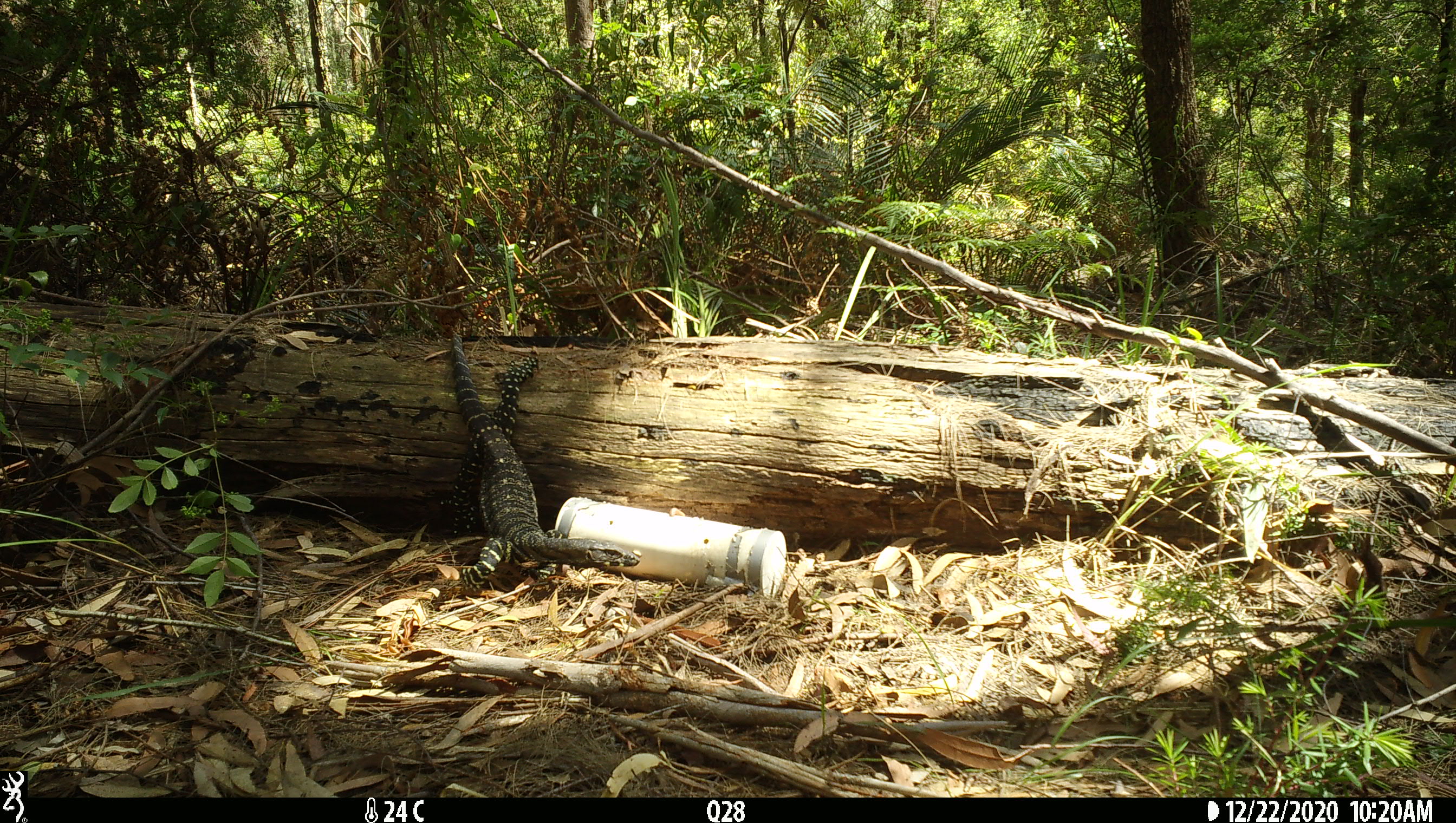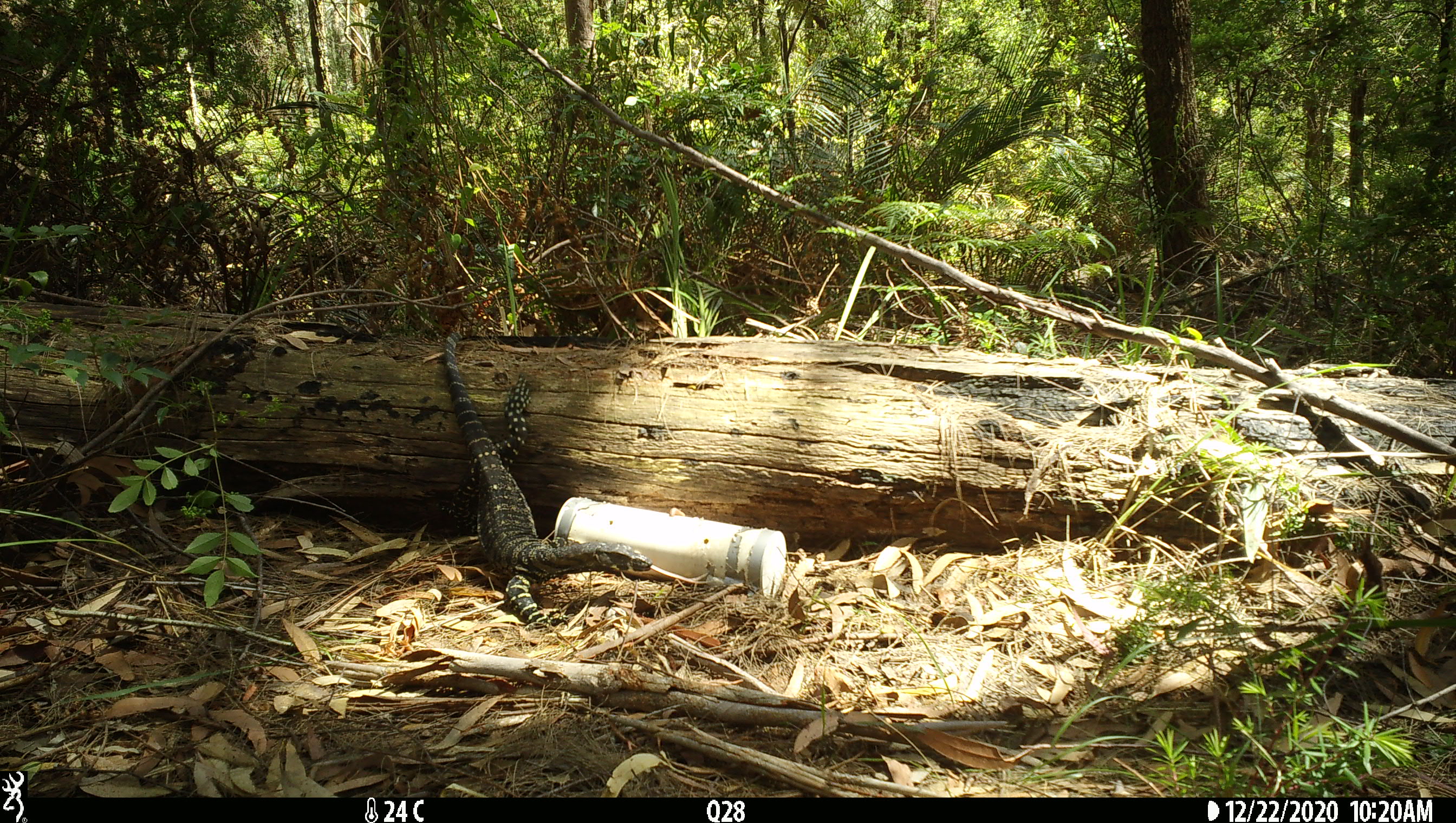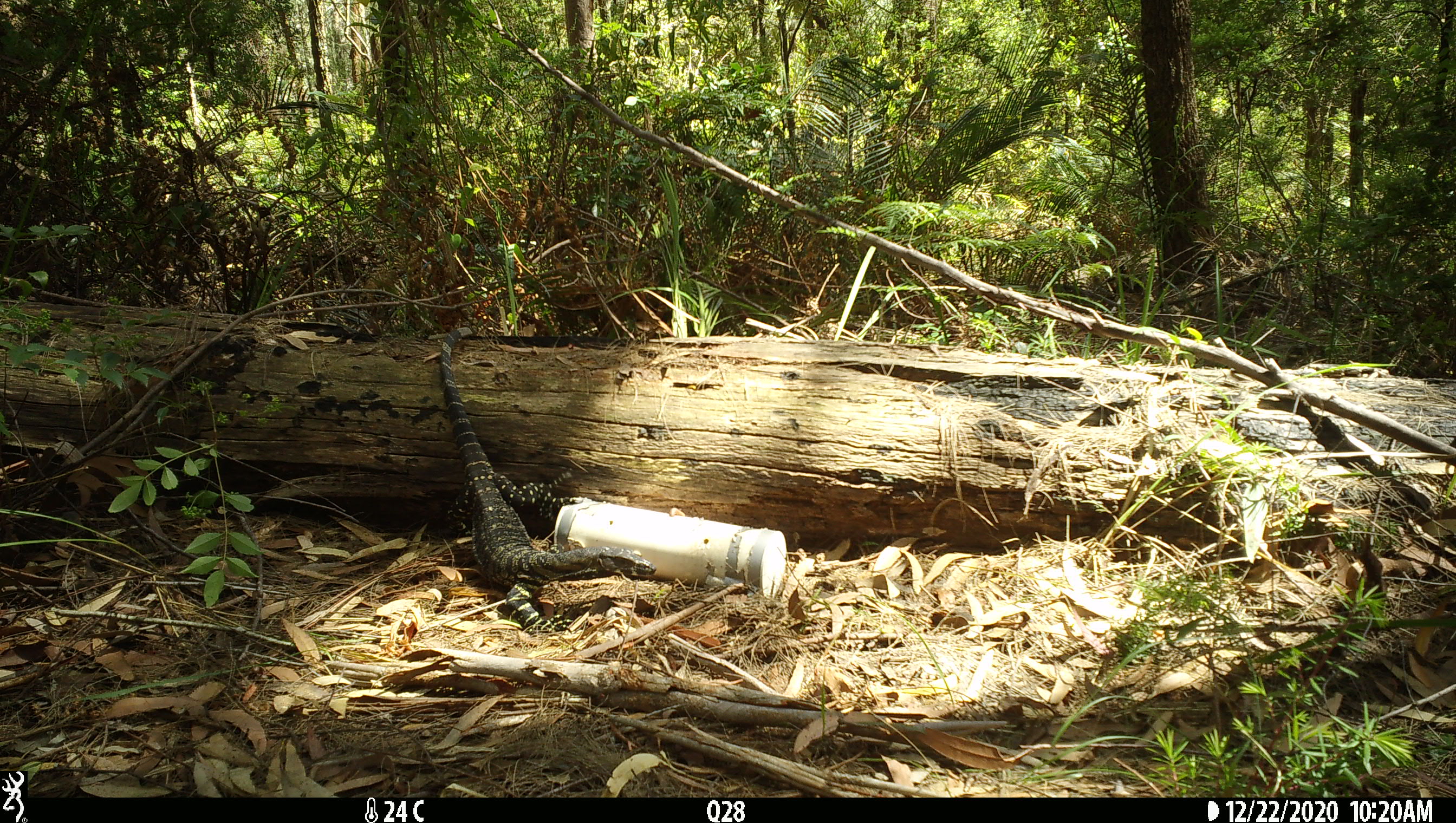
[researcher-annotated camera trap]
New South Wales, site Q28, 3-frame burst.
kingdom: Animalia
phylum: Chordata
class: Reptilia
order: Squamata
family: Varanidae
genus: Varanus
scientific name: Varanus varius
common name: lace monitor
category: goanna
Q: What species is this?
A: Goanna (lace monitor) (Varanus varius).